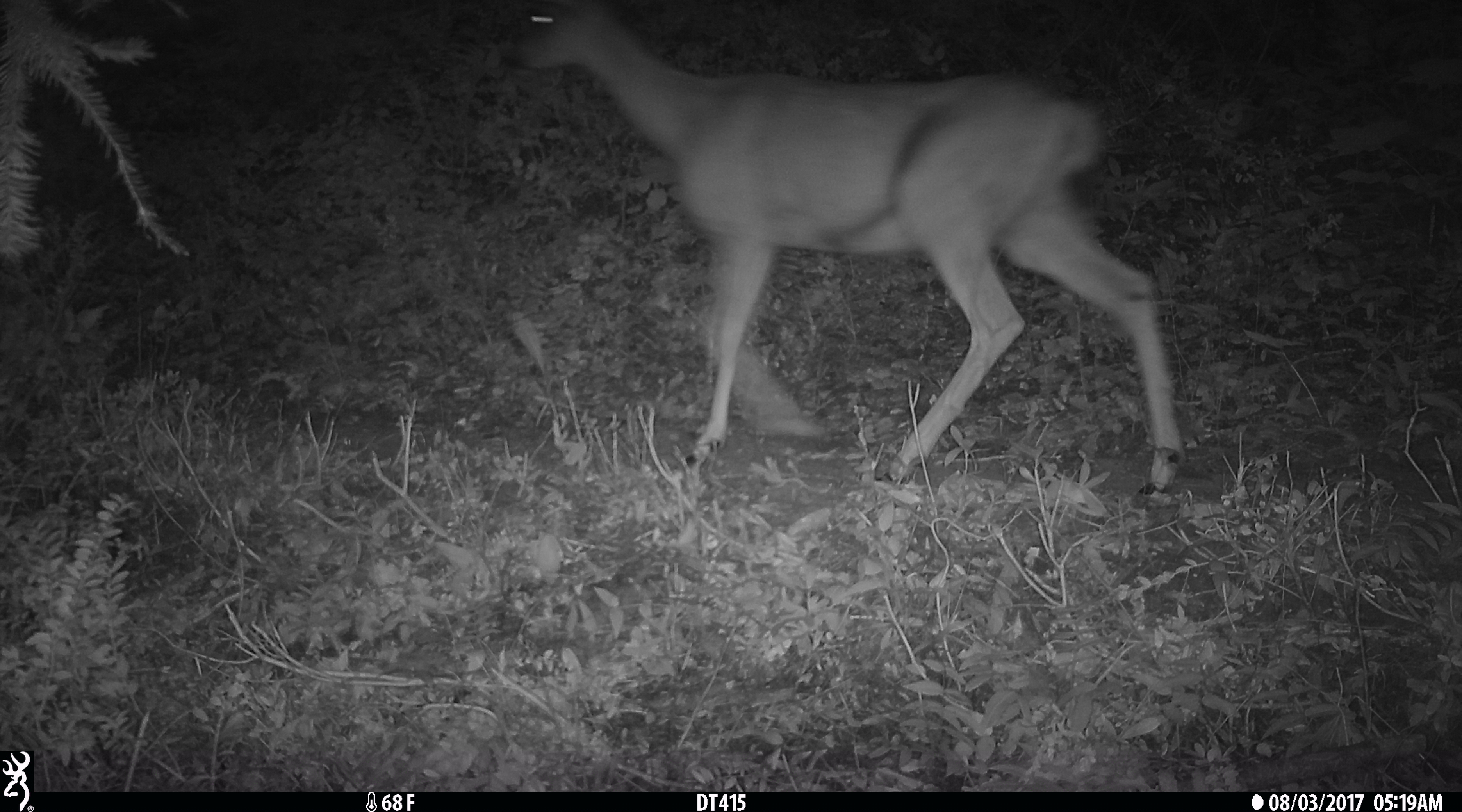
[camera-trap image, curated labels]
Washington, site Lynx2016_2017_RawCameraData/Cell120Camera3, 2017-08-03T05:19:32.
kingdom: Animalia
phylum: Chordata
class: Mammalia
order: Artiodactyla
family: Cervidae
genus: Odocoileus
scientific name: Odocoileus hemionus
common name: mule deer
Odocoileus hemionus (mule deer). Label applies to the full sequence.